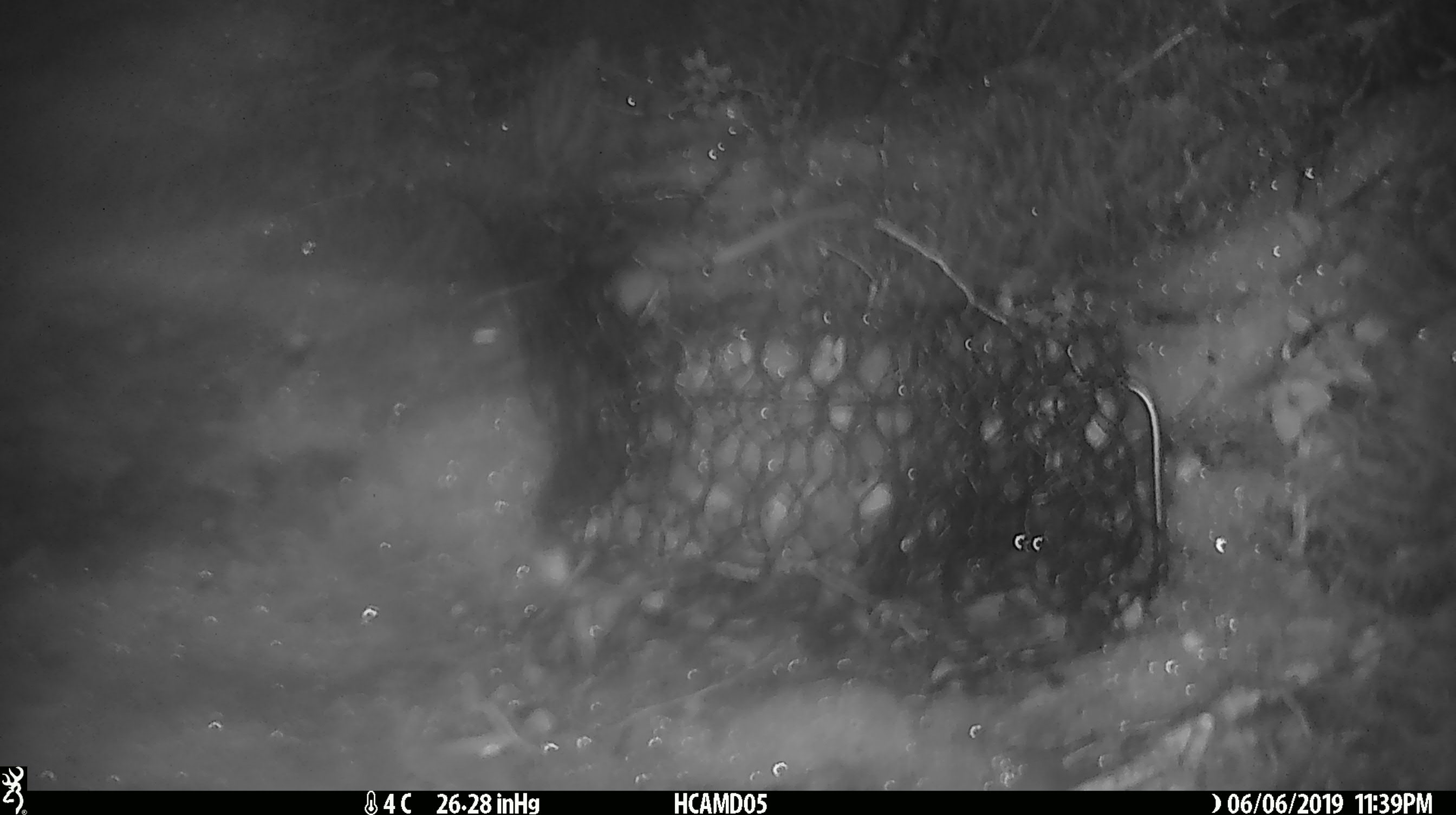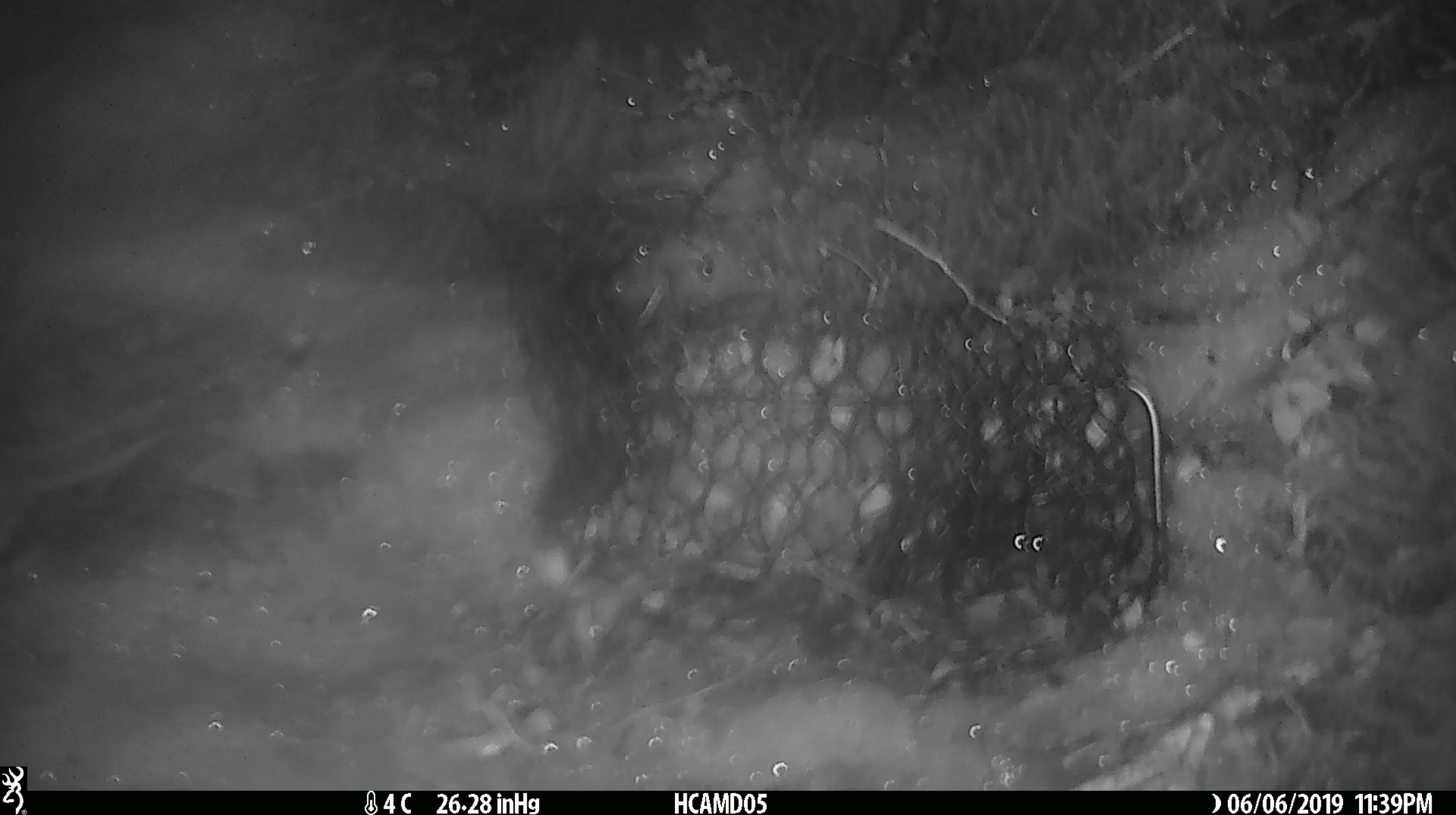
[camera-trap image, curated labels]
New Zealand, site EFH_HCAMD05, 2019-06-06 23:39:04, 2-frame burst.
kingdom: Animalia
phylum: Chordata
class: Mammalia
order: Rodentia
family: Muridae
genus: Mus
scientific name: Mus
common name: mouse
Mouse (Mus).